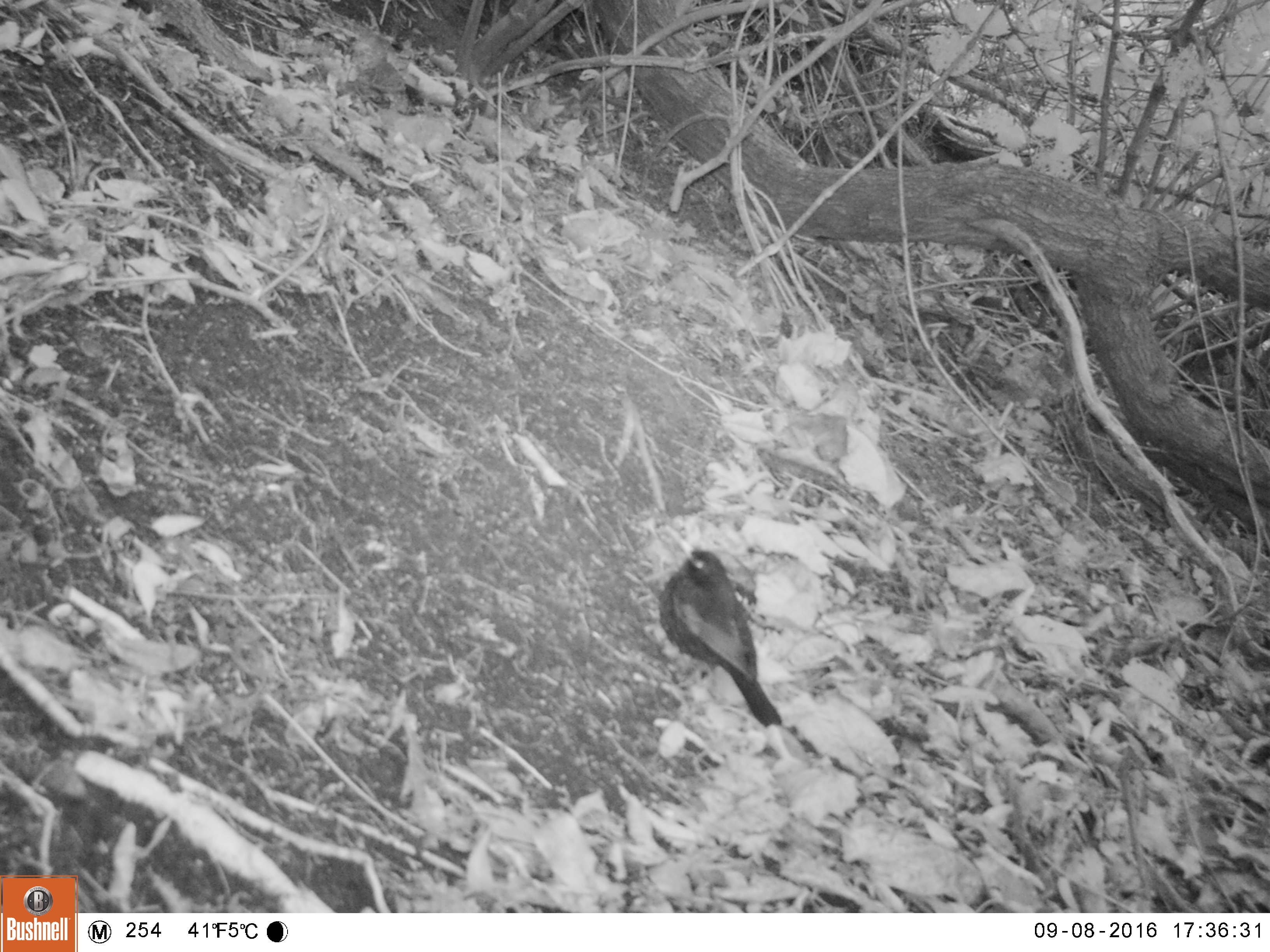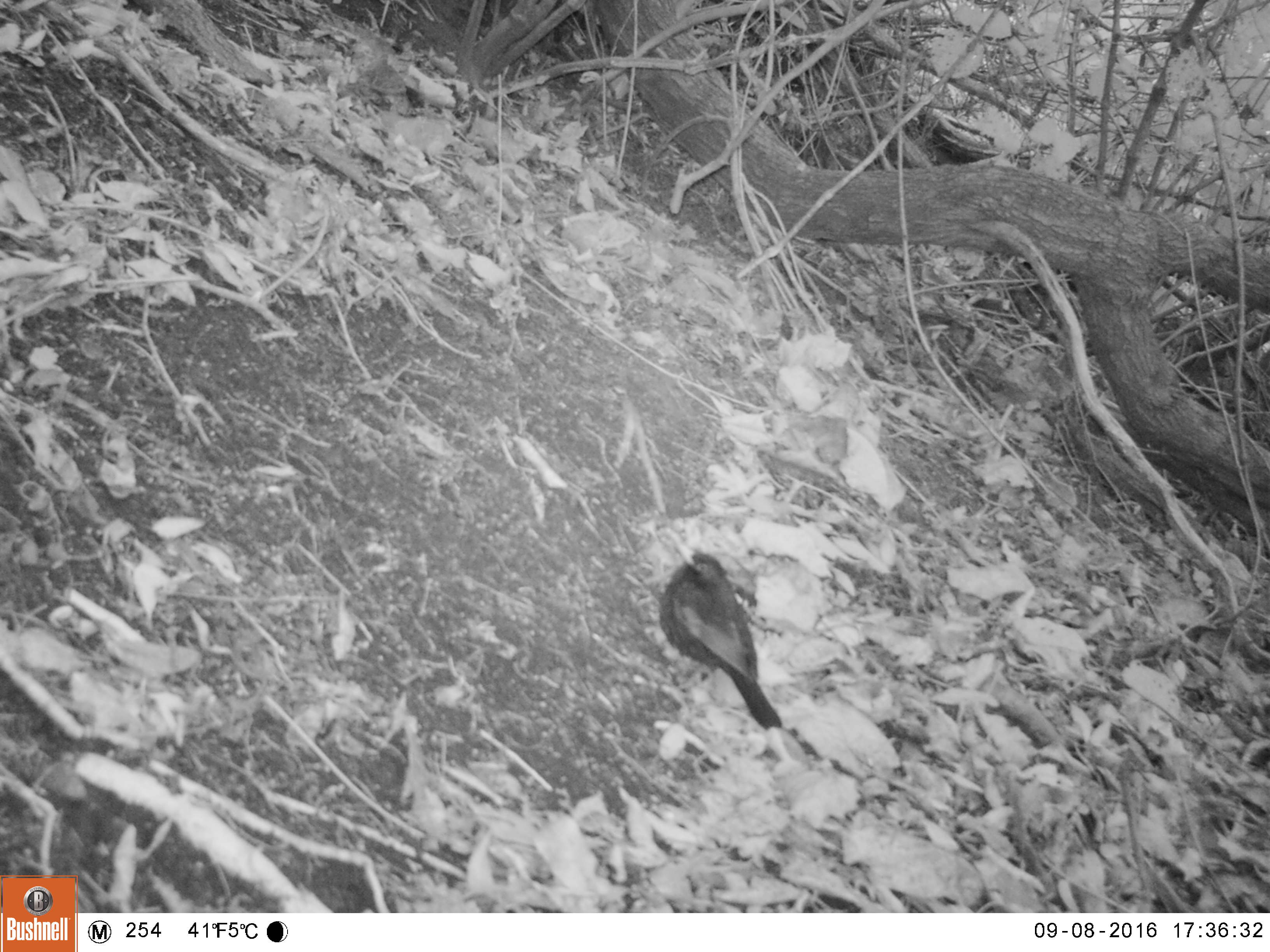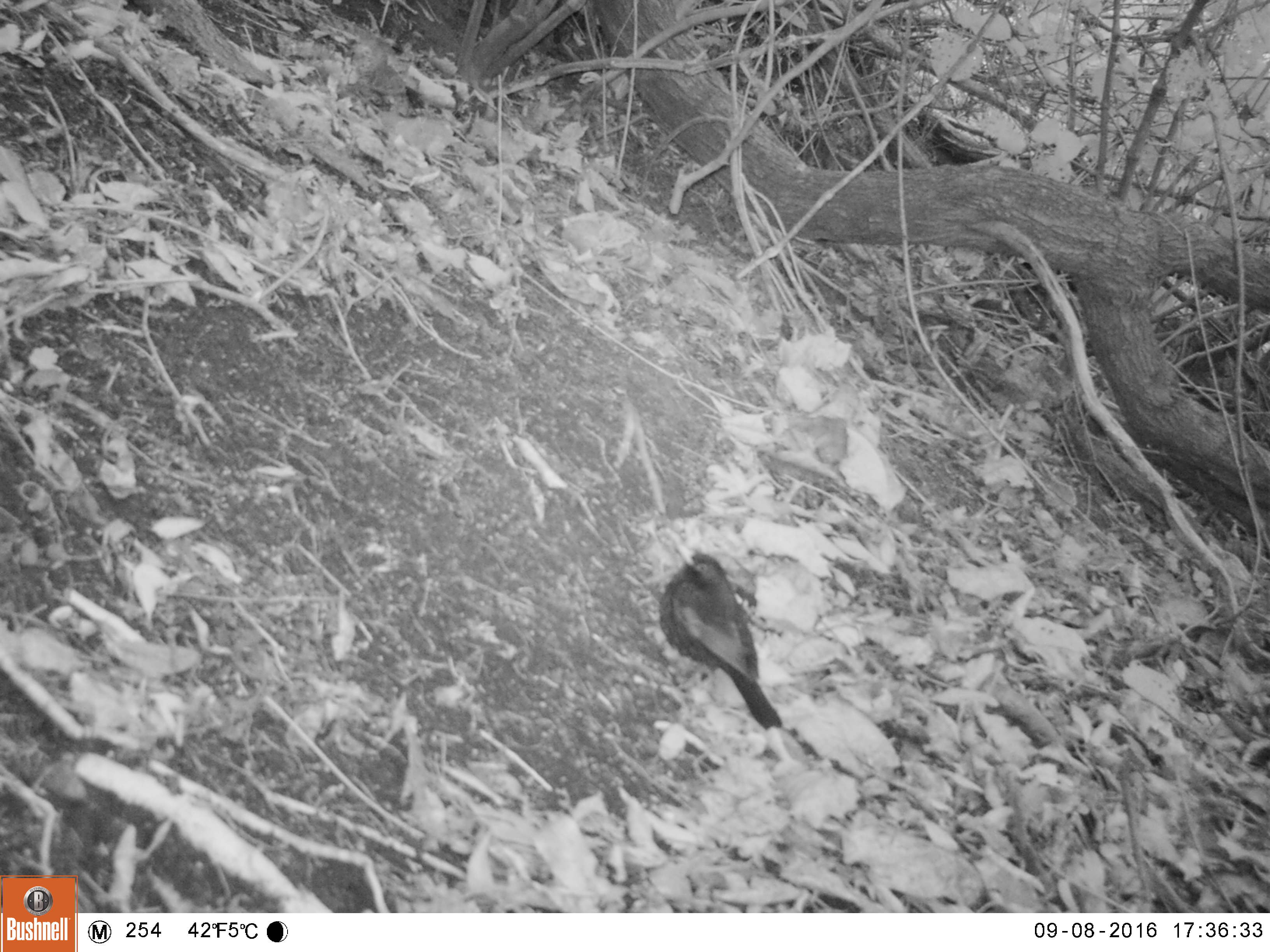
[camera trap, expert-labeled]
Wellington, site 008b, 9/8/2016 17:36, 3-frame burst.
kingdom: Animalia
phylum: Chordata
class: Aves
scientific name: Aves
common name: bird